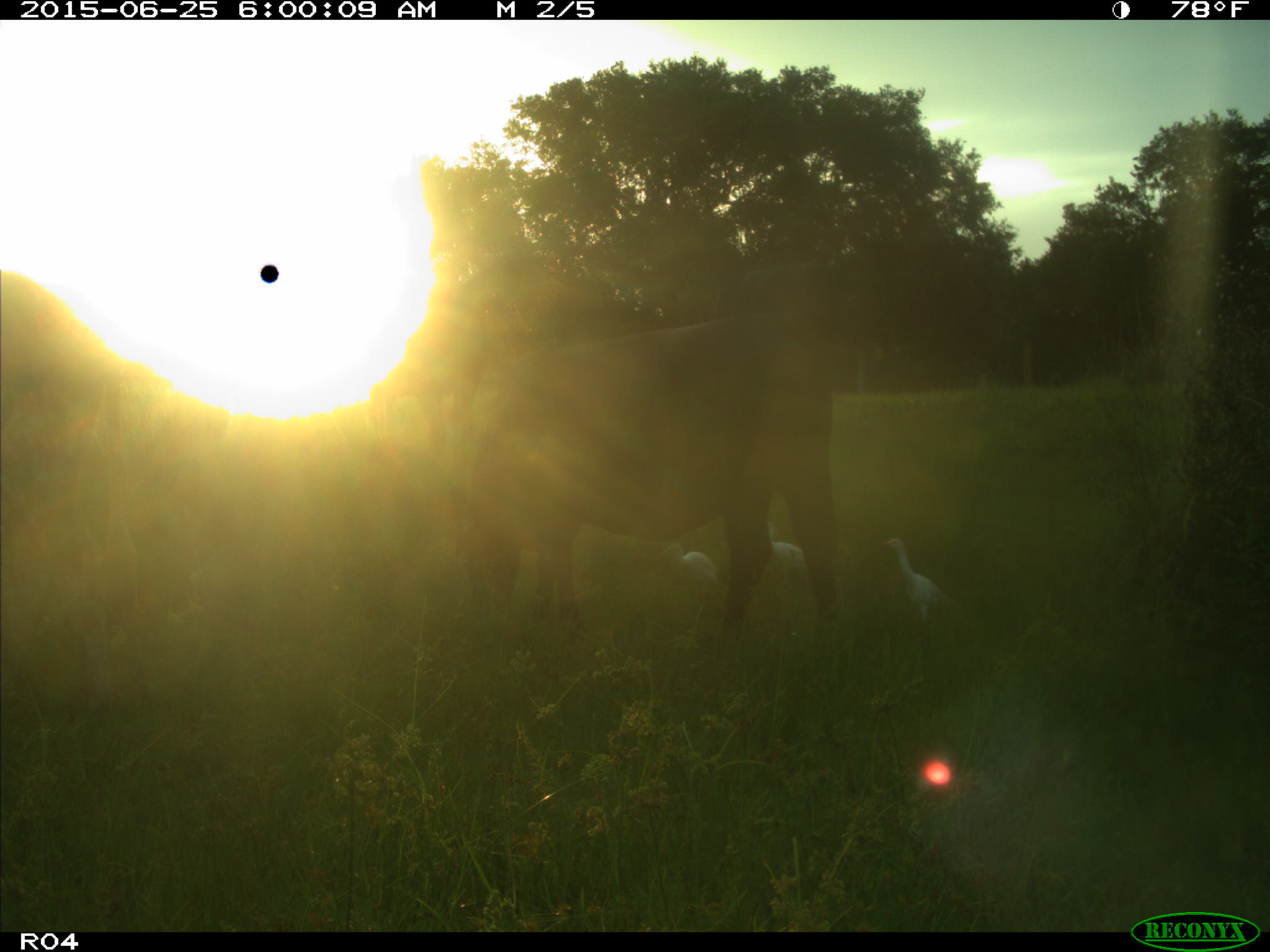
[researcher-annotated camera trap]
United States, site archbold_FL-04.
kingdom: Animalia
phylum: Chordata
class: Mammalia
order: Artiodactyla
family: Bovidae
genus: Bos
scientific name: Bos taurus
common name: domestic cow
Bos taurus (domestic cow).